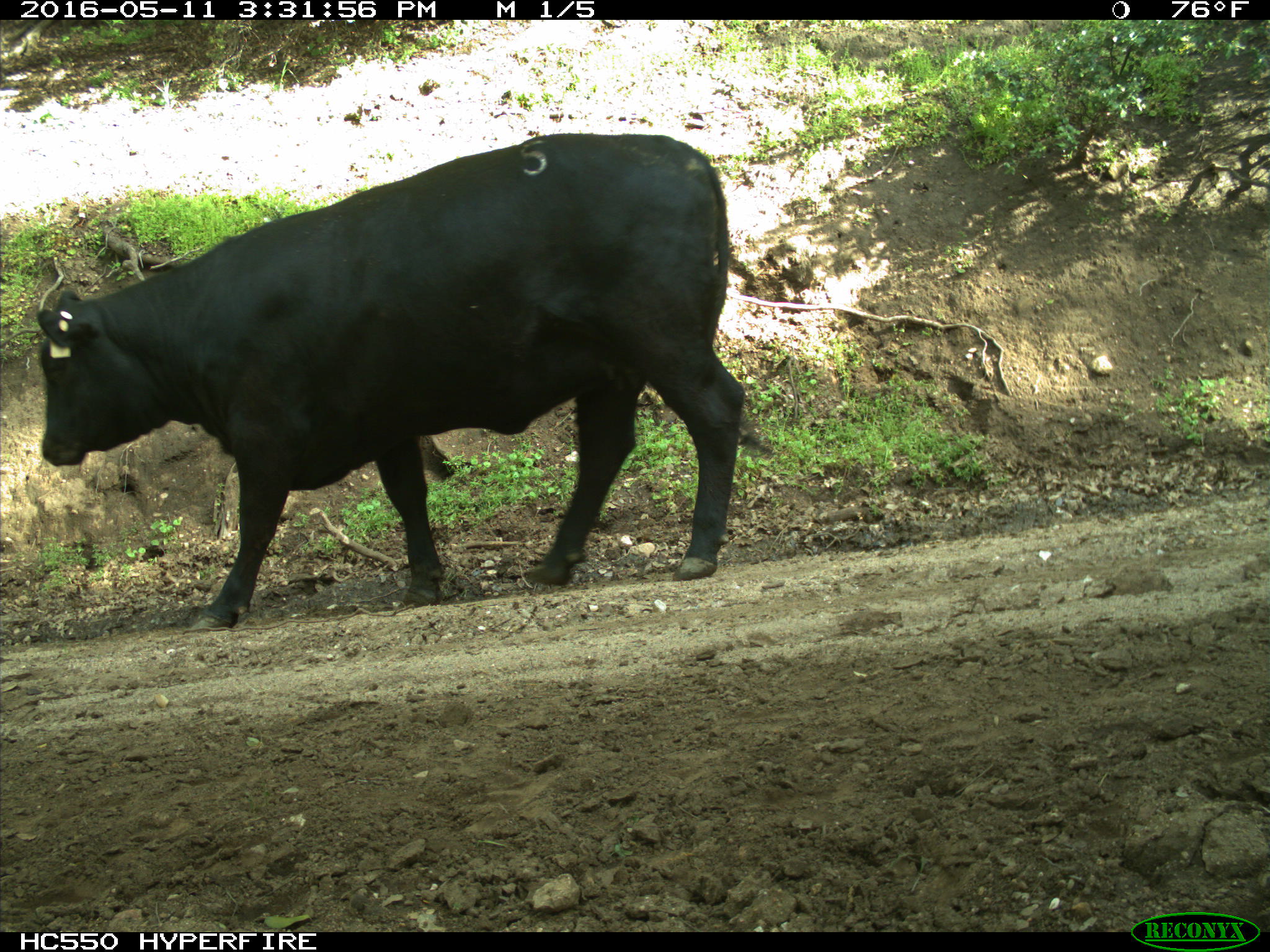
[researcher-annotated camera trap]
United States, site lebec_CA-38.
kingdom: Animalia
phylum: Chordata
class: Mammalia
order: Artiodactyla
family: Bovidae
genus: Bos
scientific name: Bos taurus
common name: domestic cow